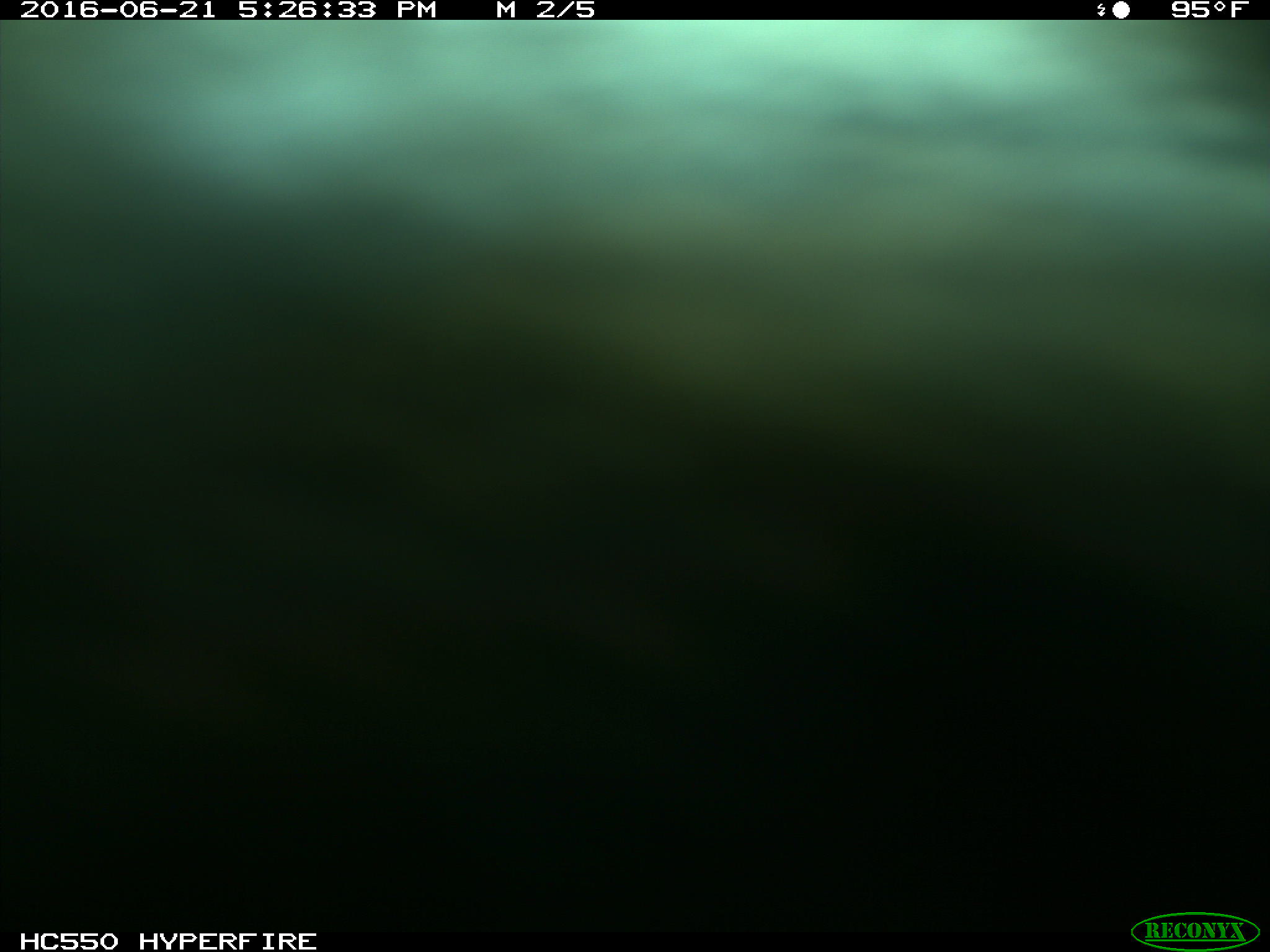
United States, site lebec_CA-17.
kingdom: Animalia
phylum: Chordata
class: Mammalia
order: Artiodactyla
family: Bovidae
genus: Bos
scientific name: Bos taurus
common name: domestic cow